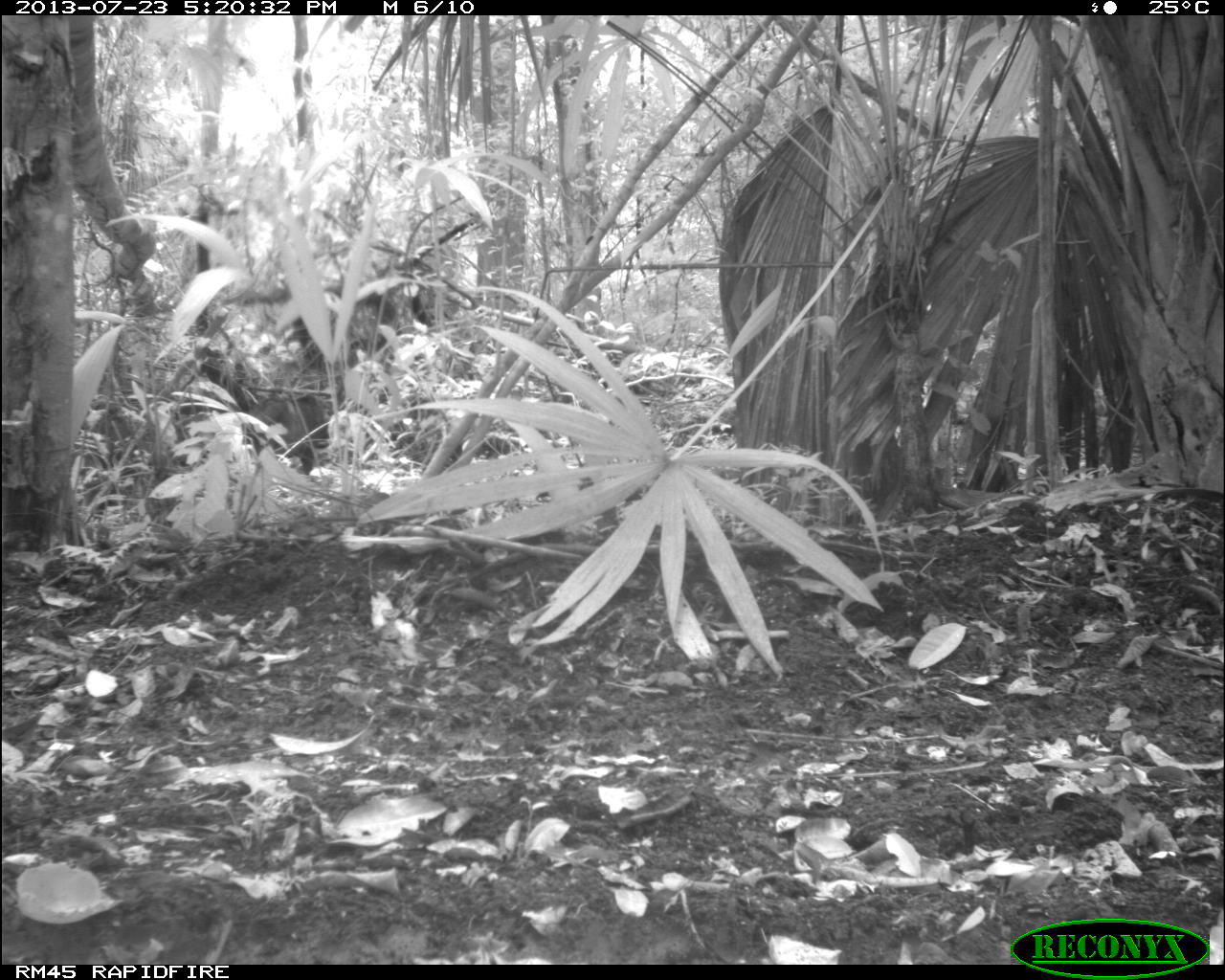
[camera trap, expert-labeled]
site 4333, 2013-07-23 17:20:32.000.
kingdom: Animalia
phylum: Chordata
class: Mammalia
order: Artiodactyla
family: Tayassuidae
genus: Tayassu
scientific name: Tayassu pecari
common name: white-lipped peccary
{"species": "Tayassu pecari (white-lipped peccary)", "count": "4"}